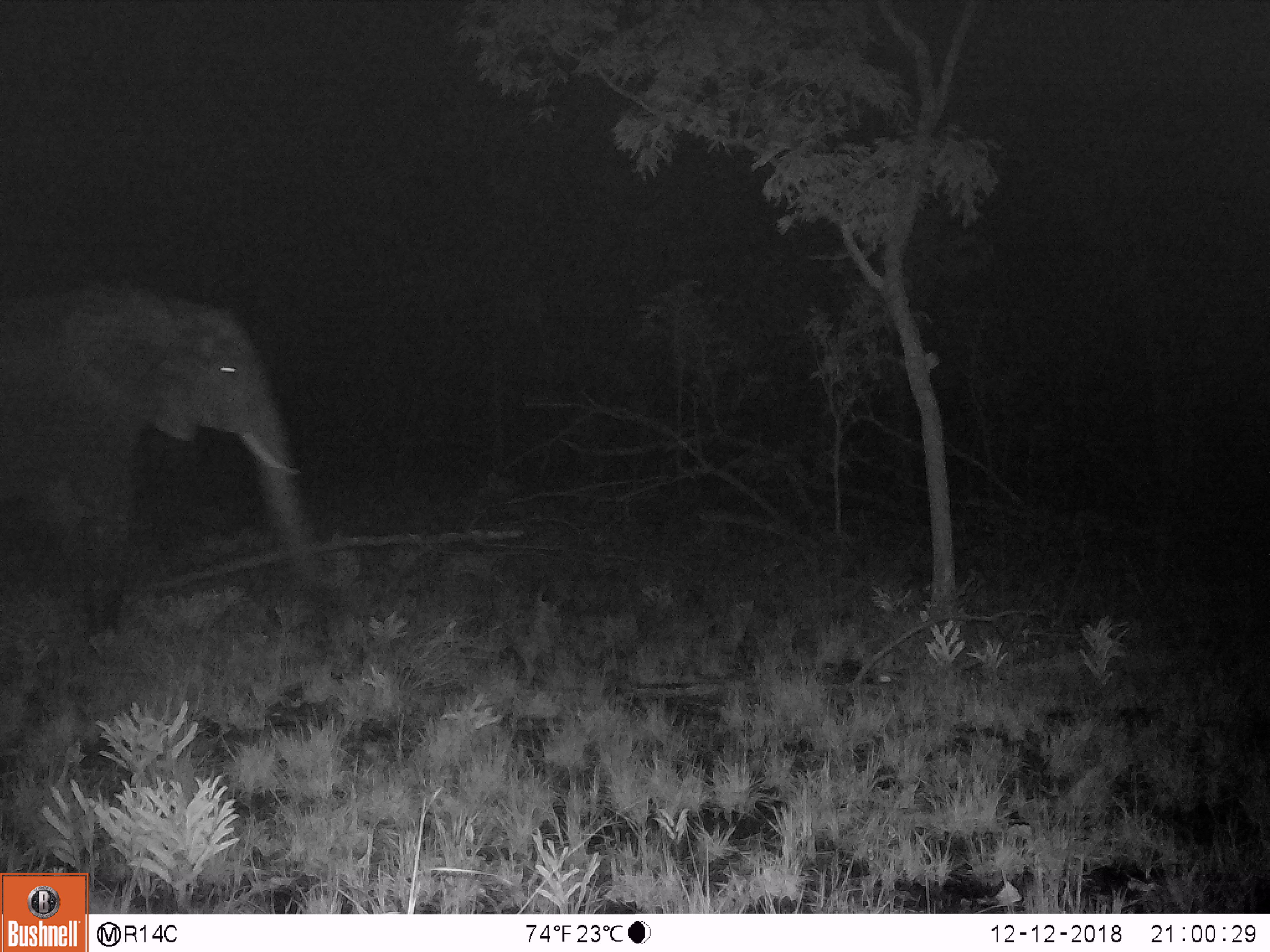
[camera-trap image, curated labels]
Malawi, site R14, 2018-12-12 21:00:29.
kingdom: Animalia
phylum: Chordata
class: Mammalia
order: Proboscidea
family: Elephantidae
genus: Loxodonta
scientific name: Loxodonta africana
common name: african savanna elephant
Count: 1.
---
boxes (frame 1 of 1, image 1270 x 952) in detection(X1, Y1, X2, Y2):
african savanna elephant: detection(0, 276, 335, 653)